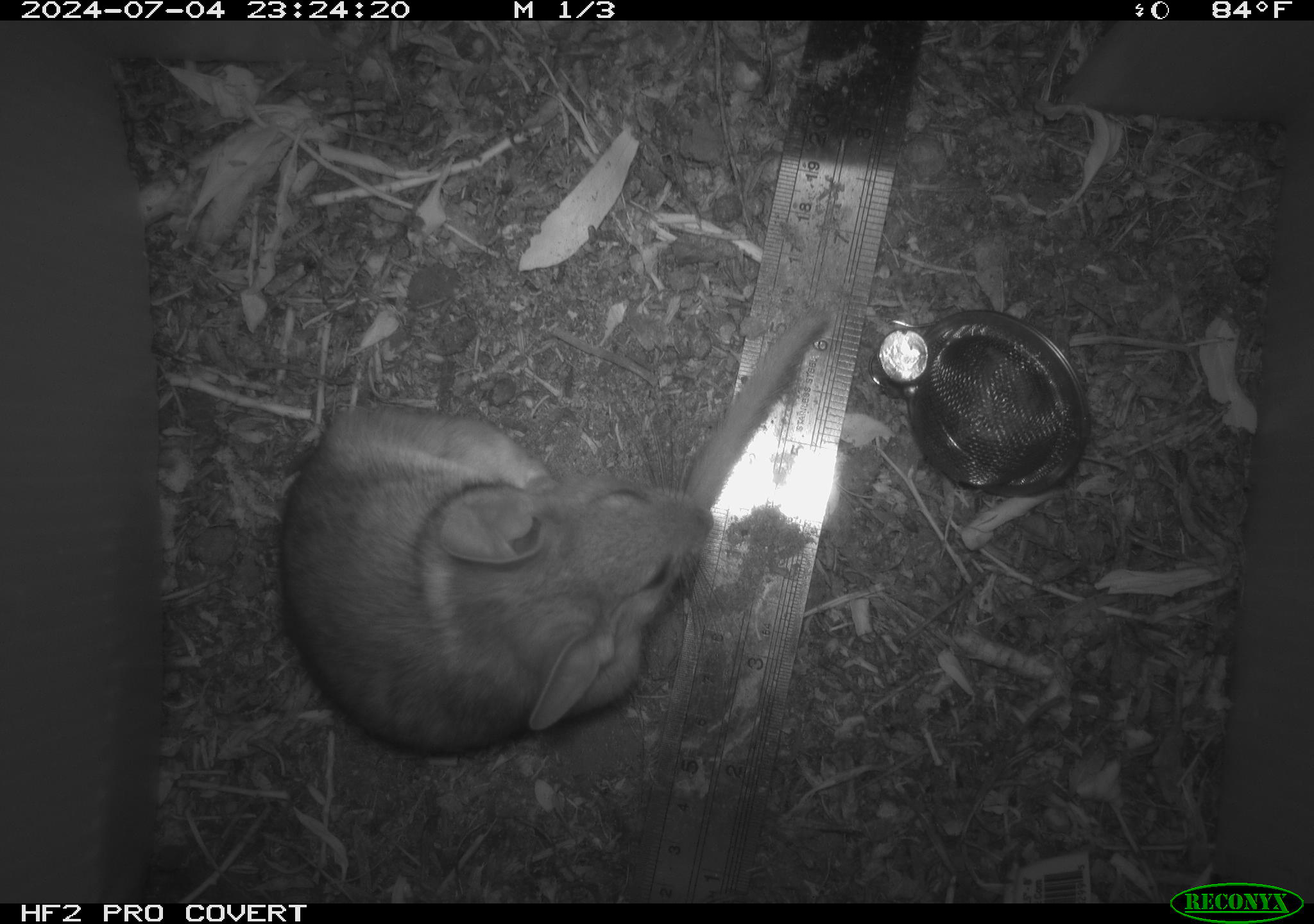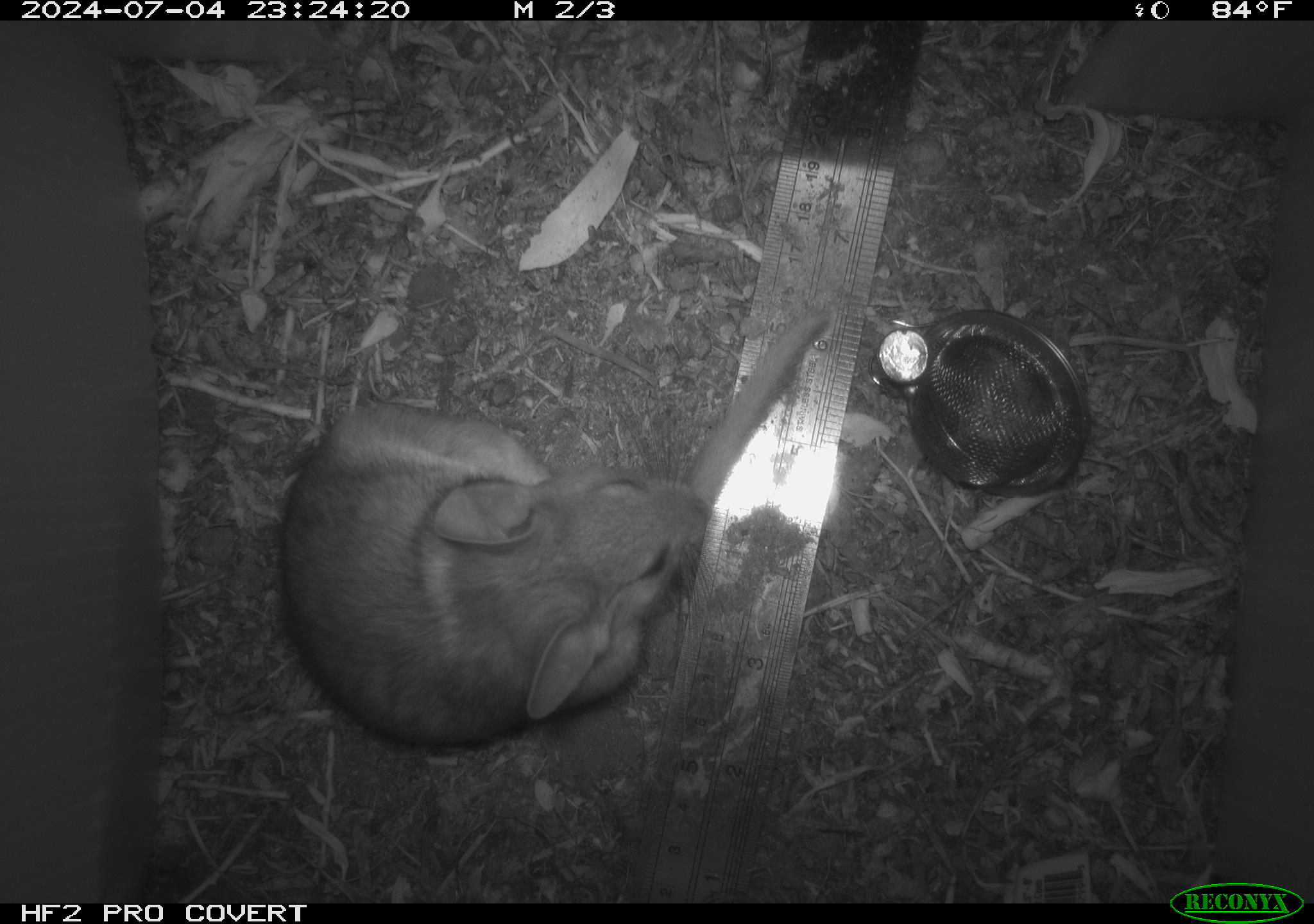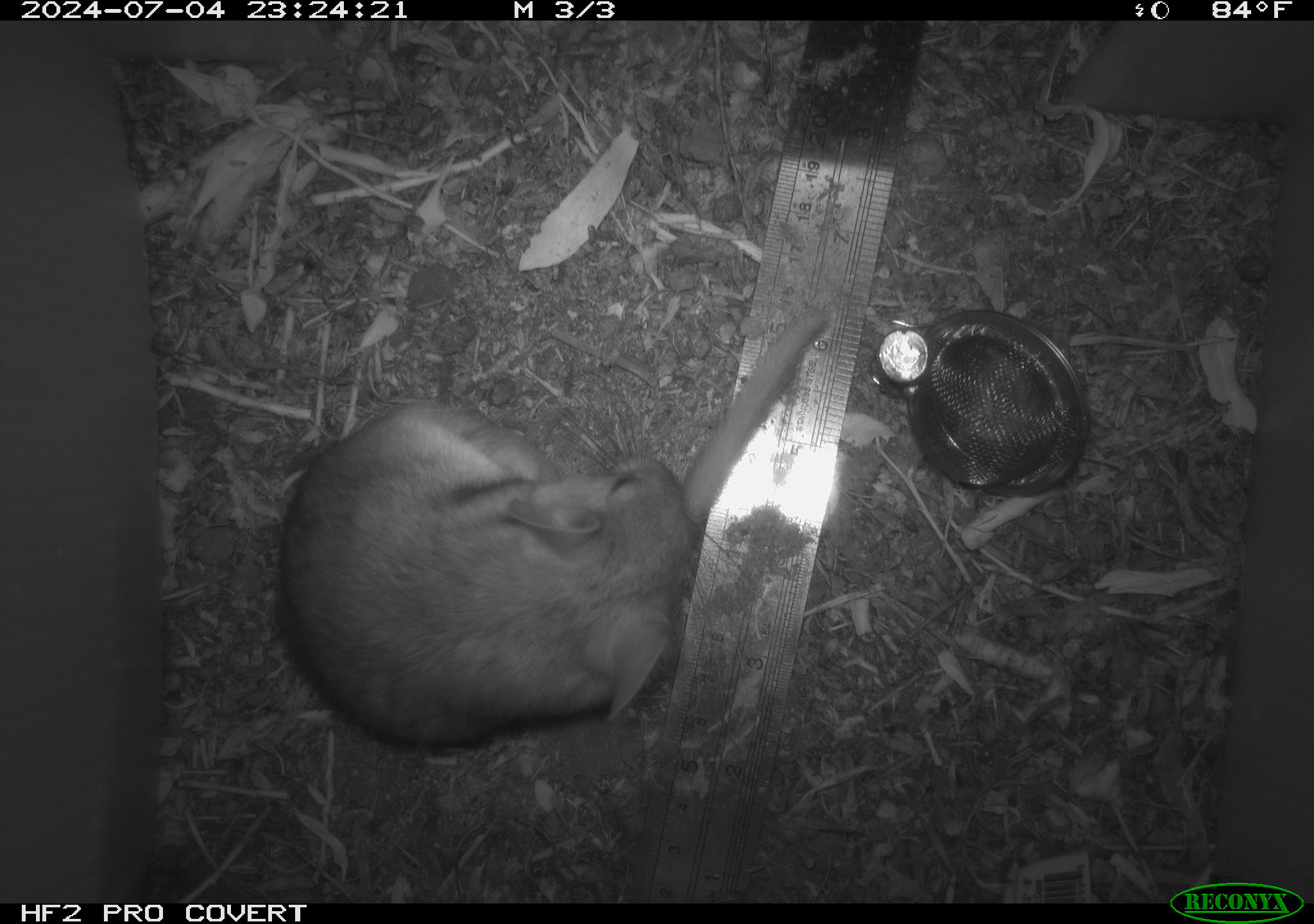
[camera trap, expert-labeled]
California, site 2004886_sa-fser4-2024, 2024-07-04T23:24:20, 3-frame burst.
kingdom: Animalia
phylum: Chordata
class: Mammalia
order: Rodentia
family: Sciuridae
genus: Neotamias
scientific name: Neotamias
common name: western chipmunks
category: neotamias species